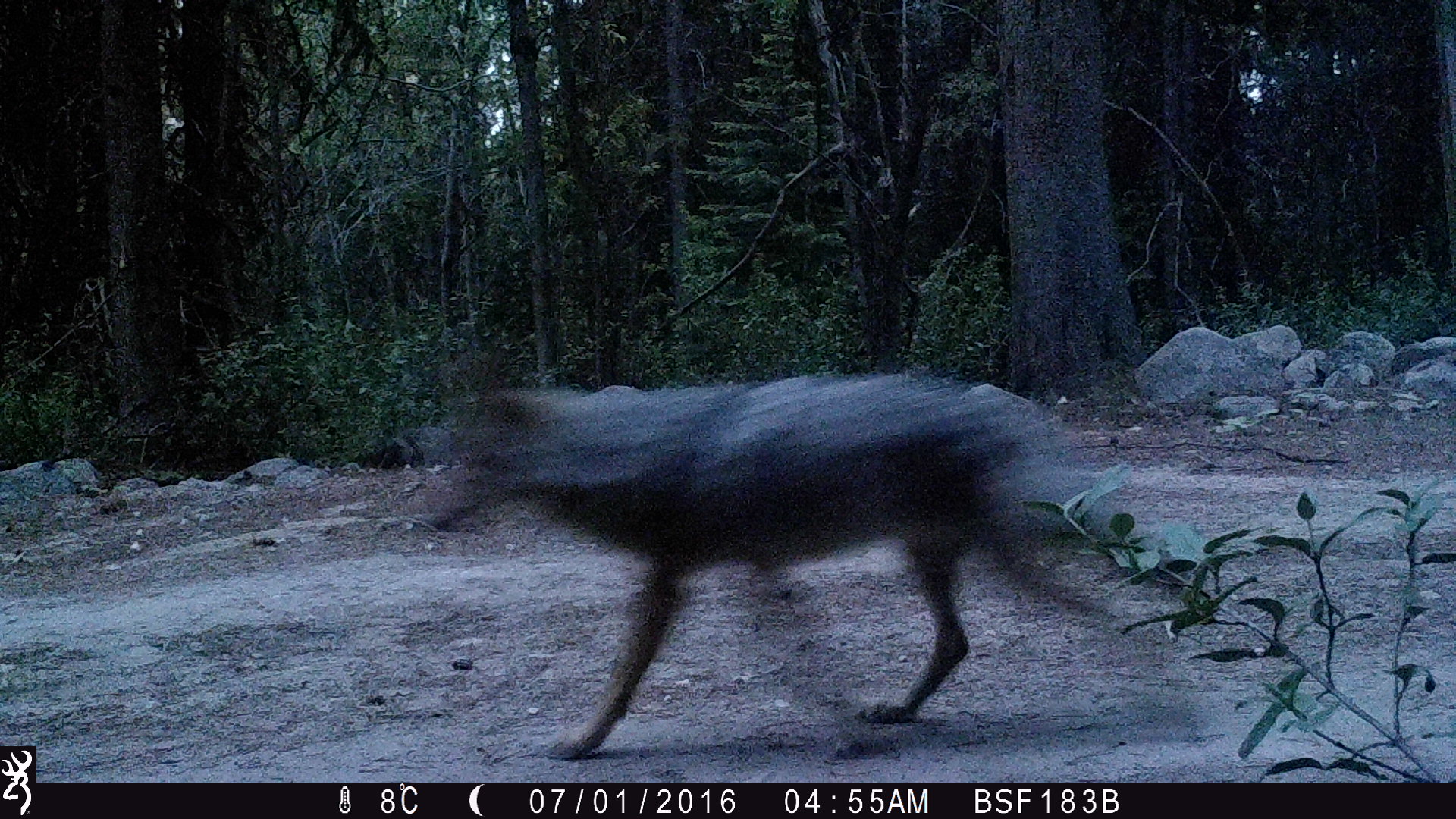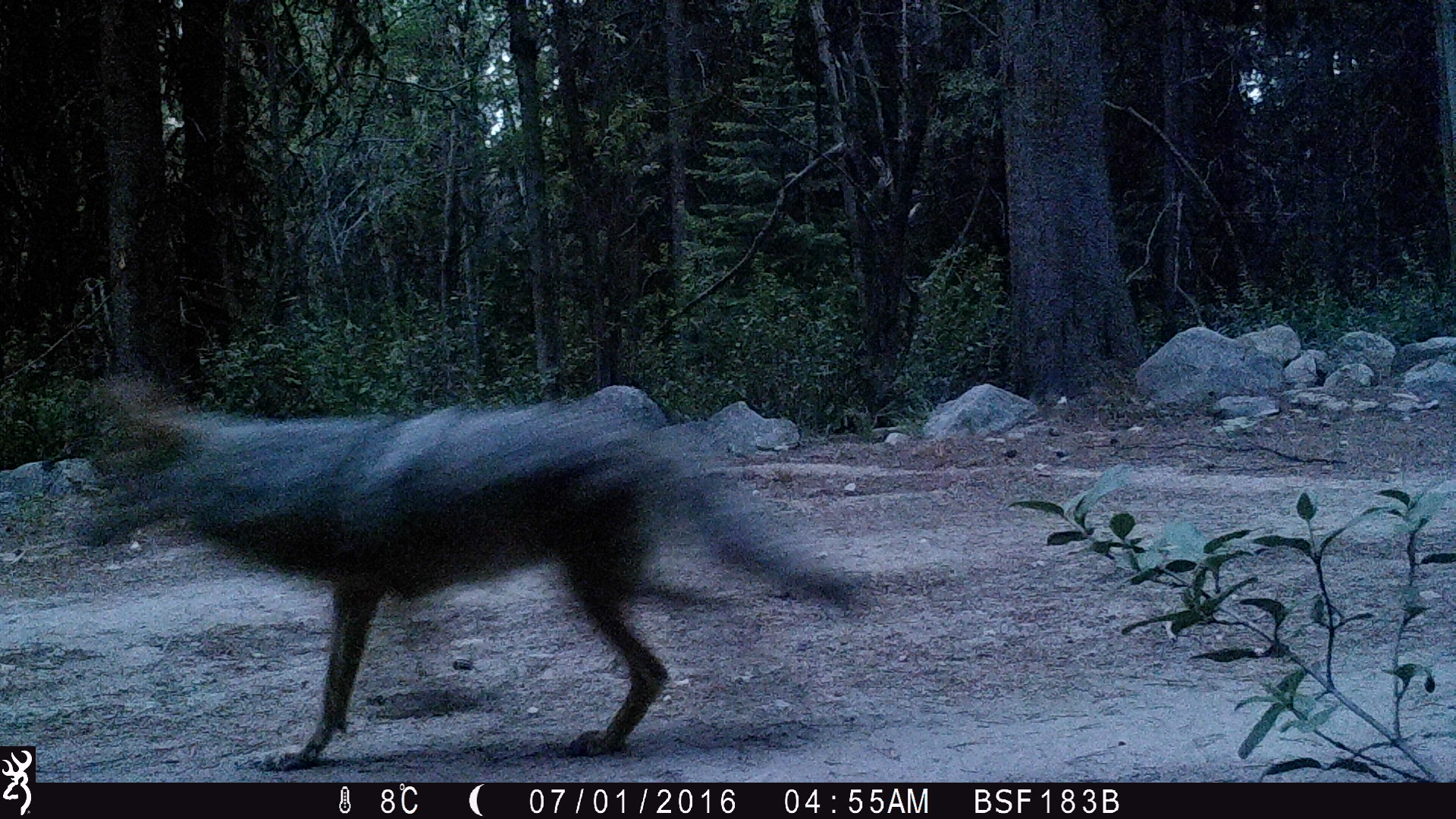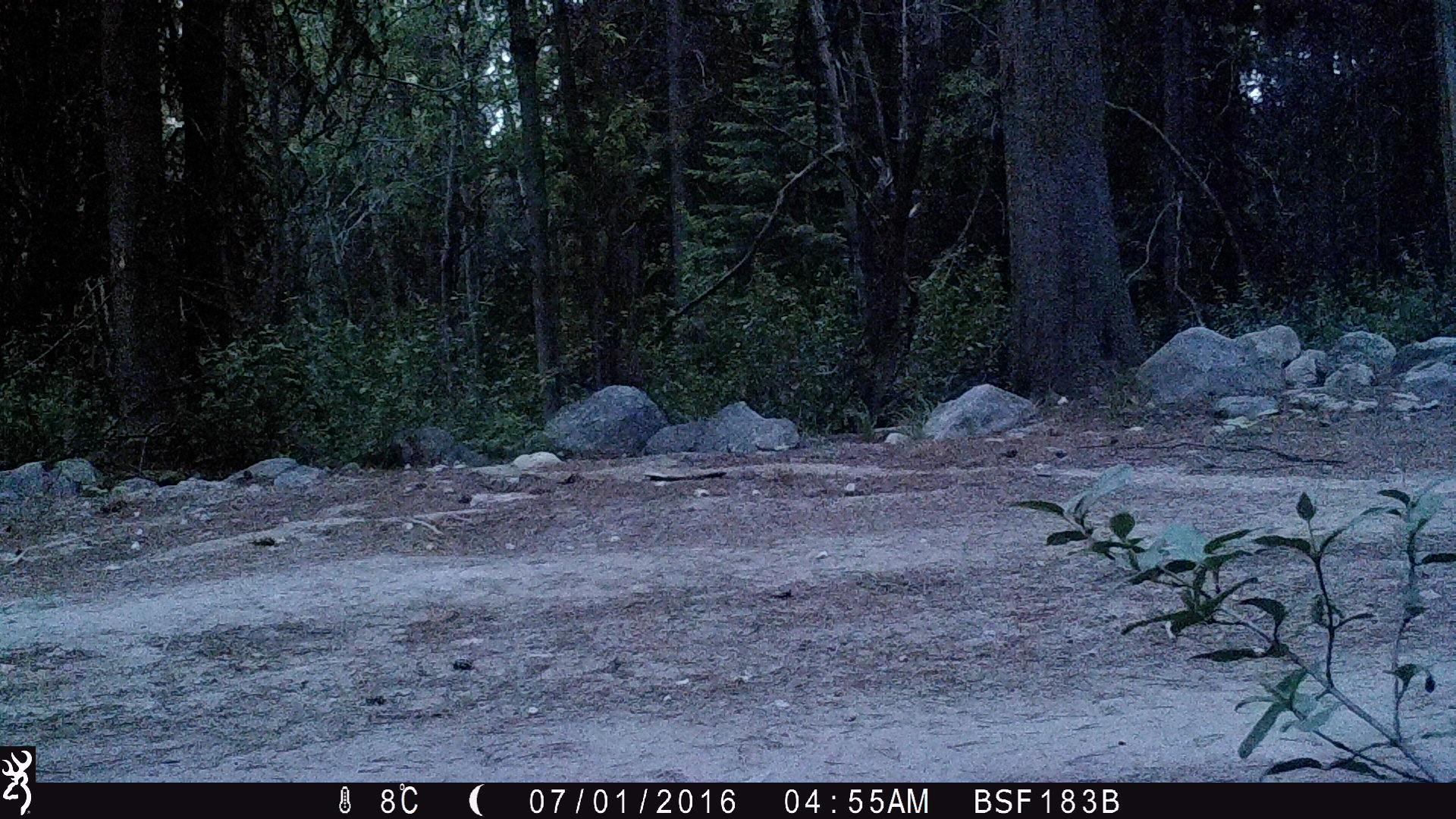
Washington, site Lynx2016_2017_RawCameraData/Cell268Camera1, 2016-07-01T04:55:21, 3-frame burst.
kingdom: Animalia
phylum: Chordata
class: Mammalia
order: Carnivora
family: Canidae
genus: Canis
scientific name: Canis latrans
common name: coyote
Canis latrans (coyote). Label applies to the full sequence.